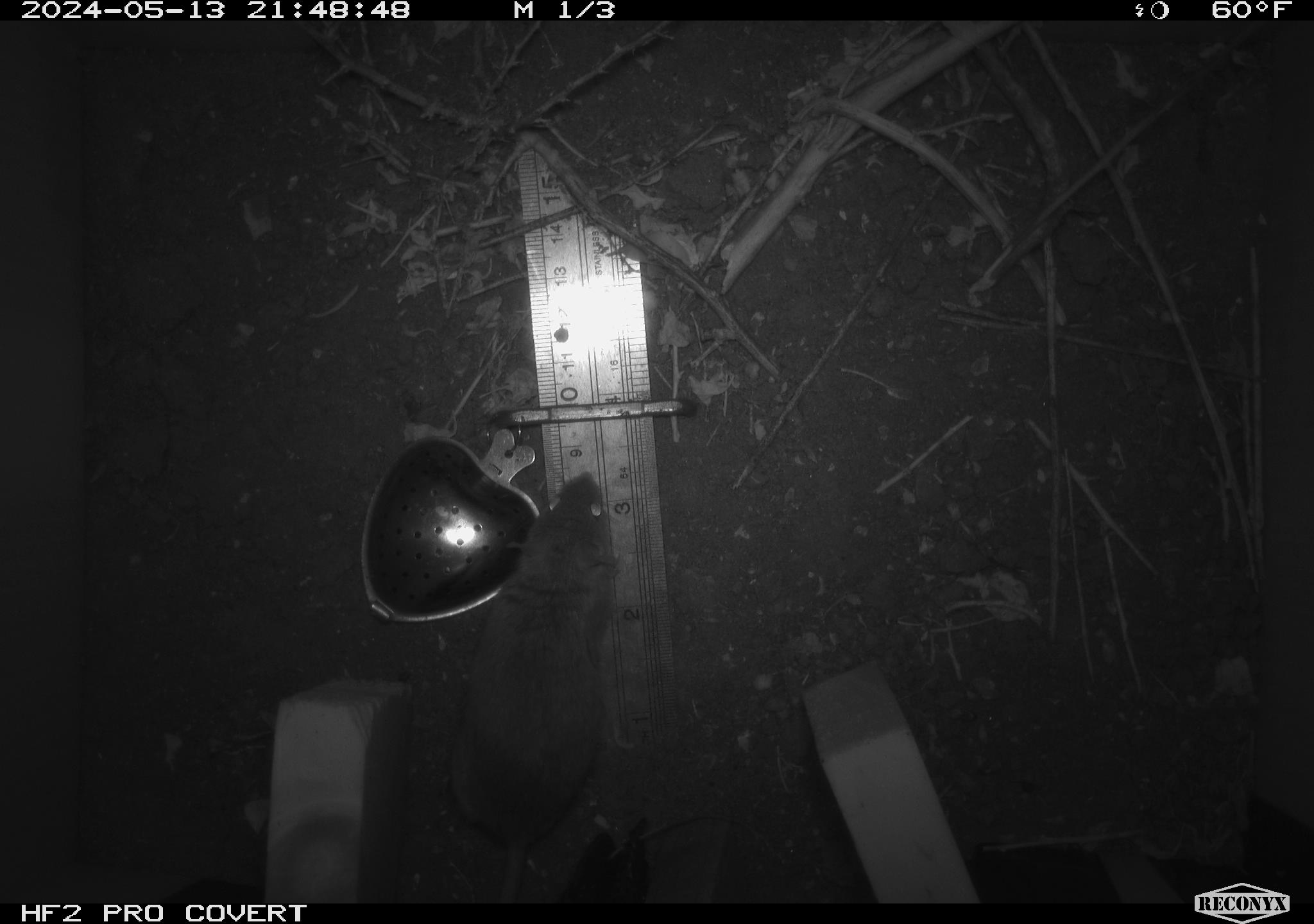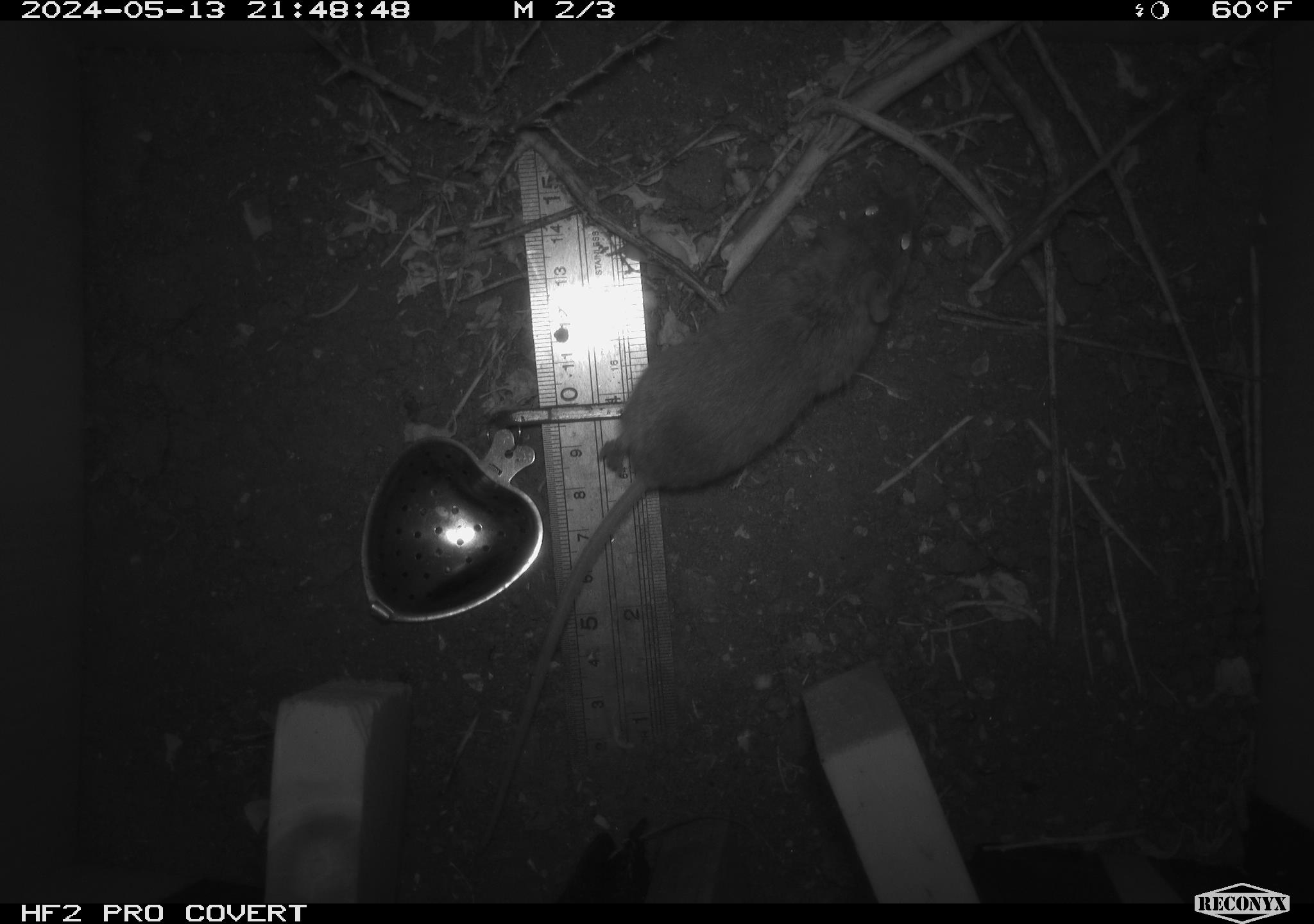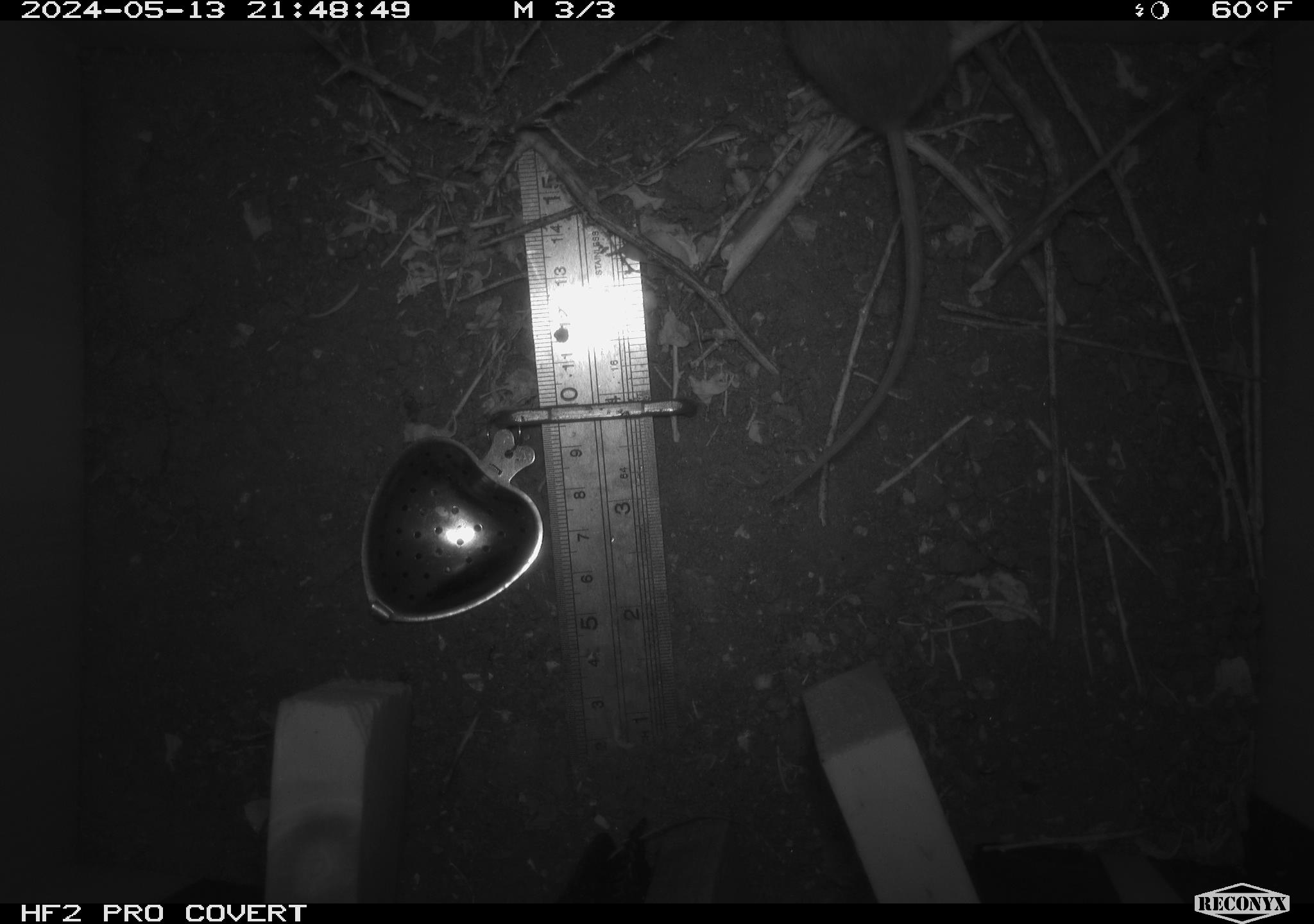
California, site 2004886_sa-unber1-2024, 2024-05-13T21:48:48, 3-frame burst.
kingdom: Animalia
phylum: Chordata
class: Mammalia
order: Rodentia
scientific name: Rodentia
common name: mouse species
Mouse species (Rodentia).